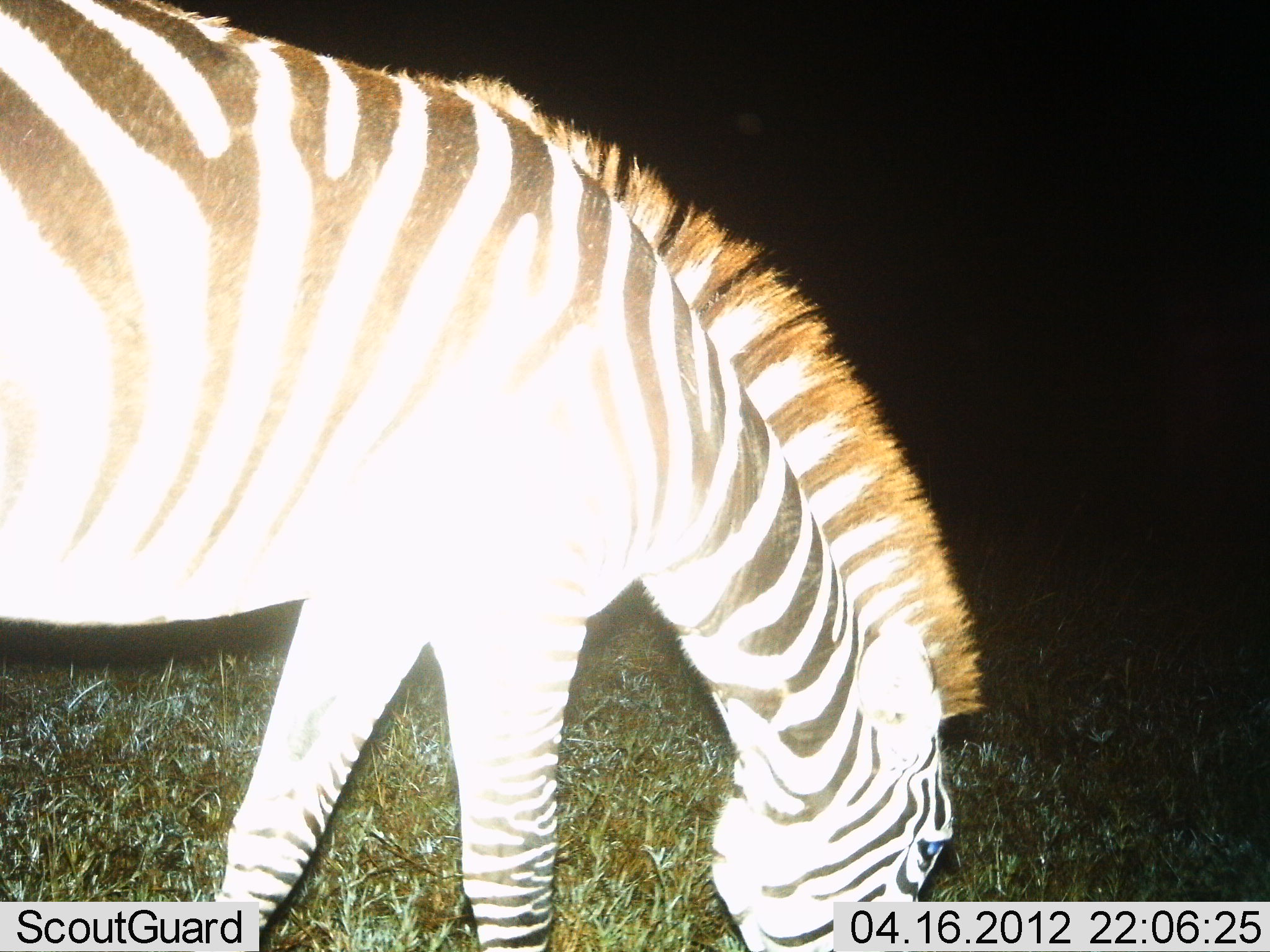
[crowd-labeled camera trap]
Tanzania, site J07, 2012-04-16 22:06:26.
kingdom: Animalia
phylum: Chordata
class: Mammalia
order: Perissodactyla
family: Equidae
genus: Equus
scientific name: Equus quagga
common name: plains zebra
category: zebra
Zebra (plains zebra) (Equus quagga), count 1. Behavior (volunteer vote fractions): standing 25%, resting 0%, moving 5%, interacting 0%. Young present (vote fraction): 0%. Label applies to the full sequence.